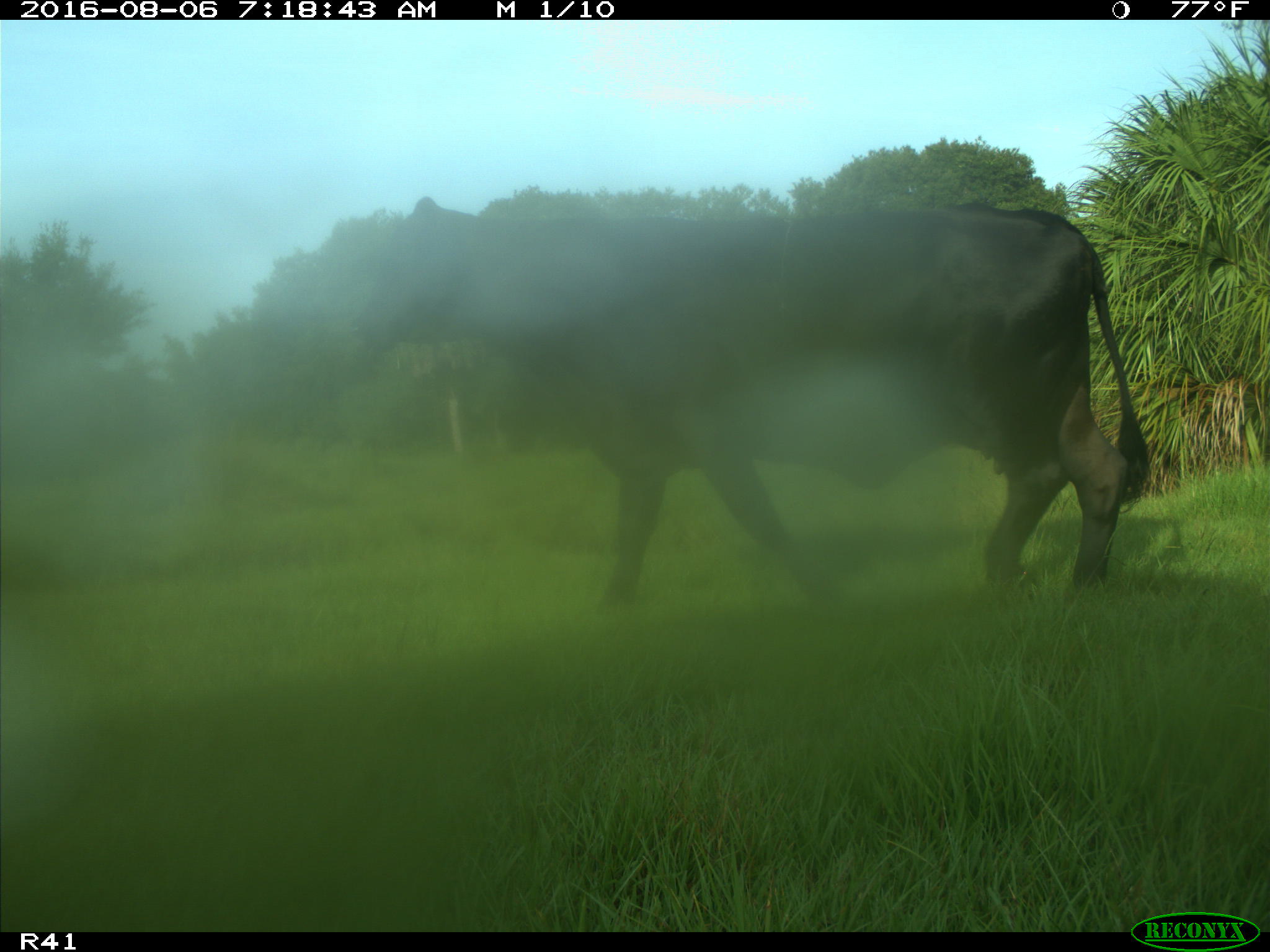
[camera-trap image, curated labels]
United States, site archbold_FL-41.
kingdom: Animalia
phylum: Chordata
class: Mammalia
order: Artiodactyla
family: Bovidae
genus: Bos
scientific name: Bos taurus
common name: domestic cow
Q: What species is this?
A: Bos taurus (domestic cow).